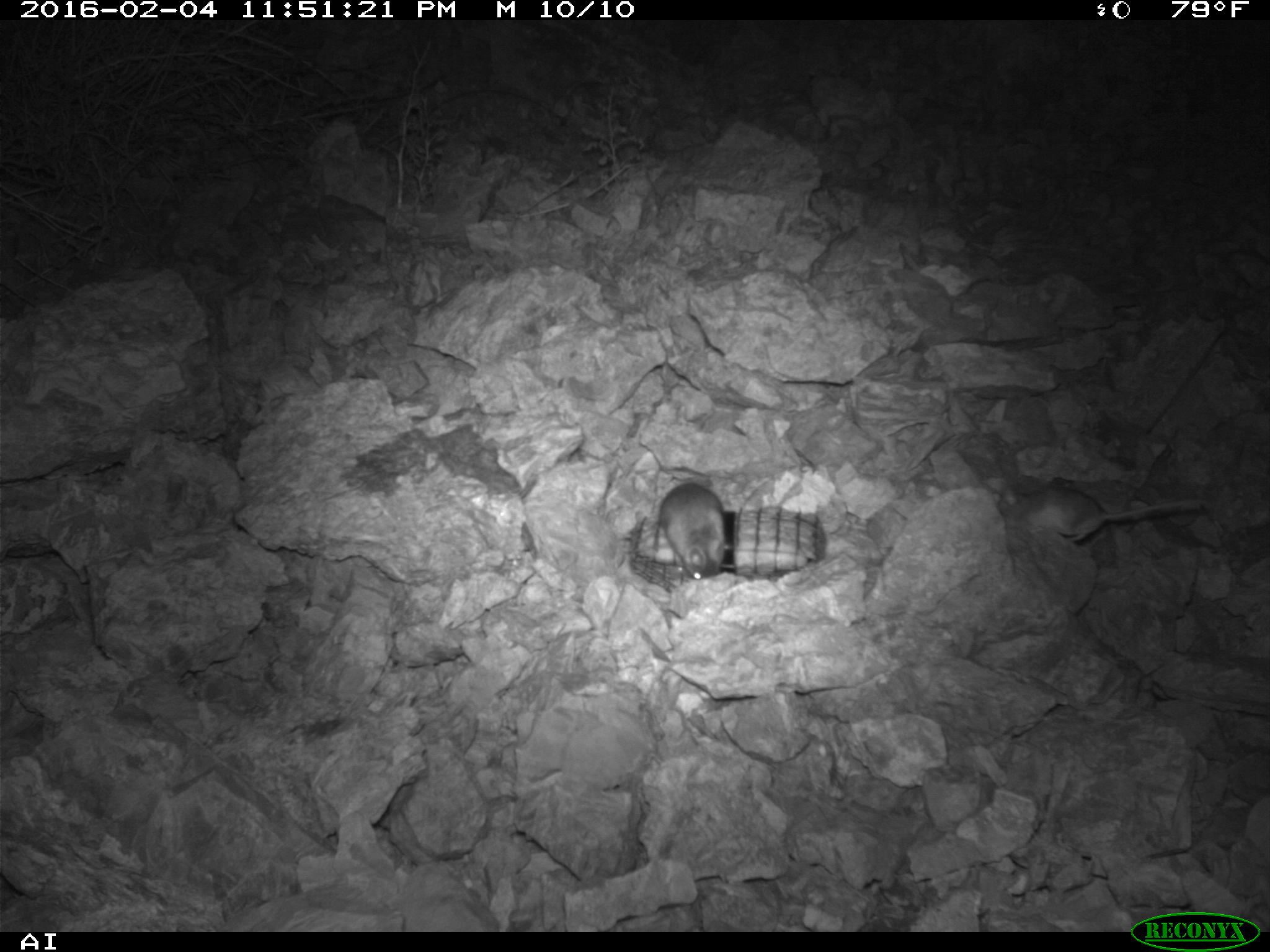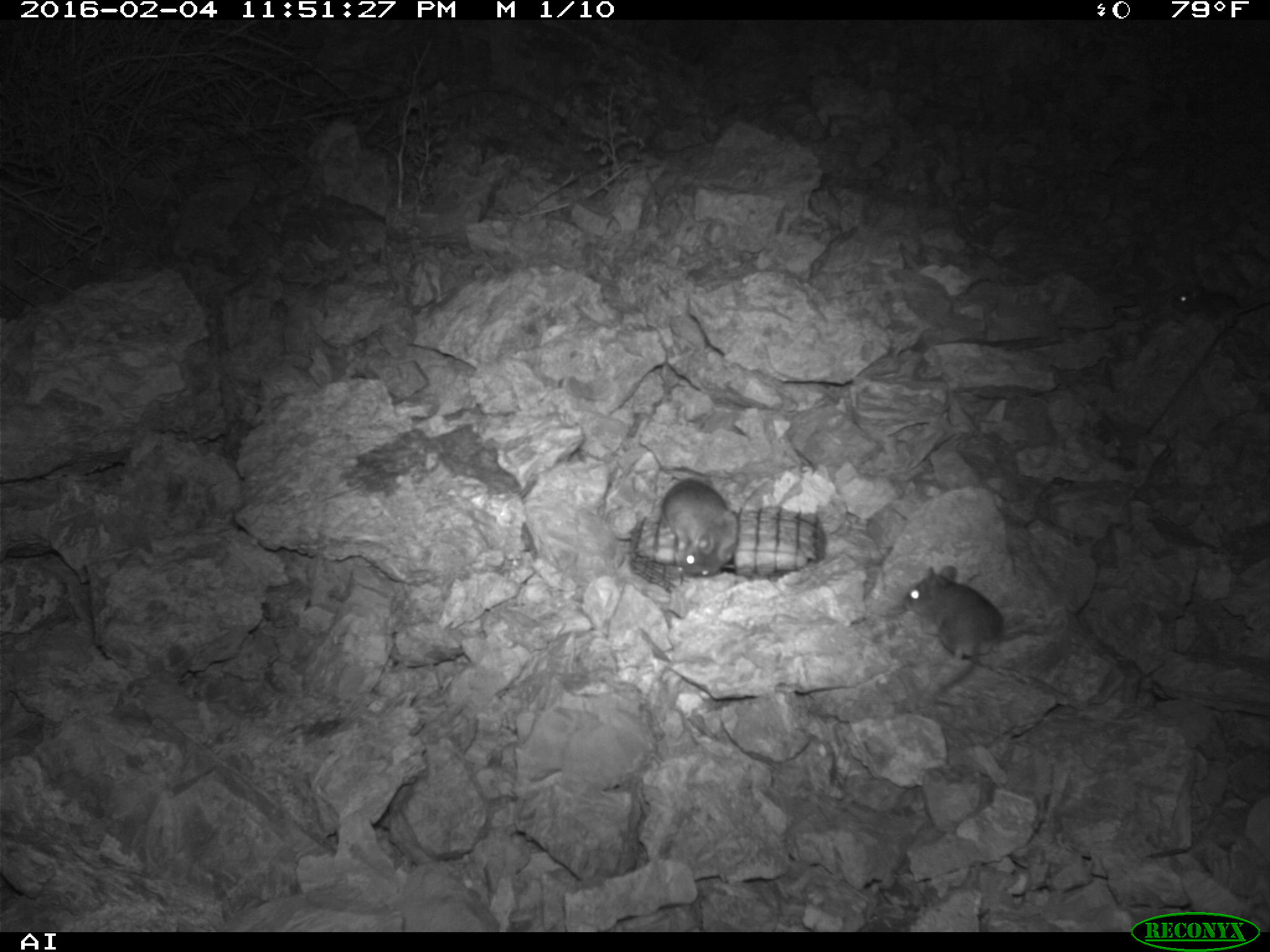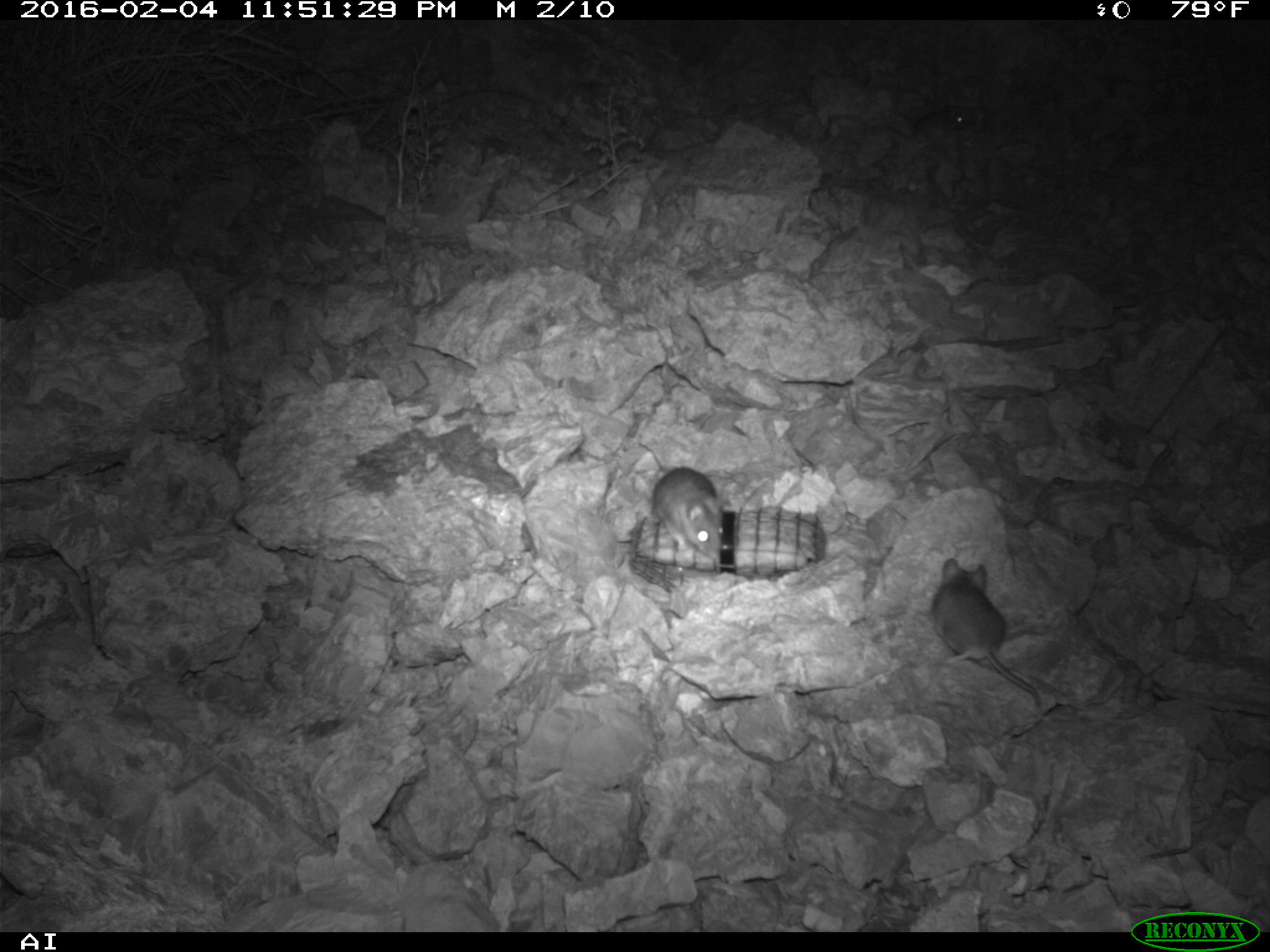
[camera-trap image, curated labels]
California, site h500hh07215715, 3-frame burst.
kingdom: Animalia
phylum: Chordata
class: Mammalia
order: Rodentia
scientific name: Rodentia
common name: rodent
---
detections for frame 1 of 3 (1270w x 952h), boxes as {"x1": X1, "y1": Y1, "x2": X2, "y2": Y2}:
rodent: {"x1": 1001, "y1": 485, "x2": 1206, "y2": 542}; {"x1": 657, "y1": 483, "x2": 727, "y2": 578}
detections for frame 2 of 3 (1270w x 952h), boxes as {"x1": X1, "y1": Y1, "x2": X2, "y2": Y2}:
rodent: {"x1": 904, "y1": 563, "x2": 1006, "y2": 700}; {"x1": 654, "y1": 451, "x2": 736, "y2": 577}; {"x1": 1171, "y1": 283, "x2": 1269, "y2": 332}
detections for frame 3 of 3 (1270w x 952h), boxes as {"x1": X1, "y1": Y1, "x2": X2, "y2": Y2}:
rodent: {"x1": 933, "y1": 557, "x2": 1040, "y2": 705}; {"x1": 639, "y1": 433, "x2": 723, "y2": 559}; {"x1": 882, "y1": 104, "x2": 964, "y2": 141}